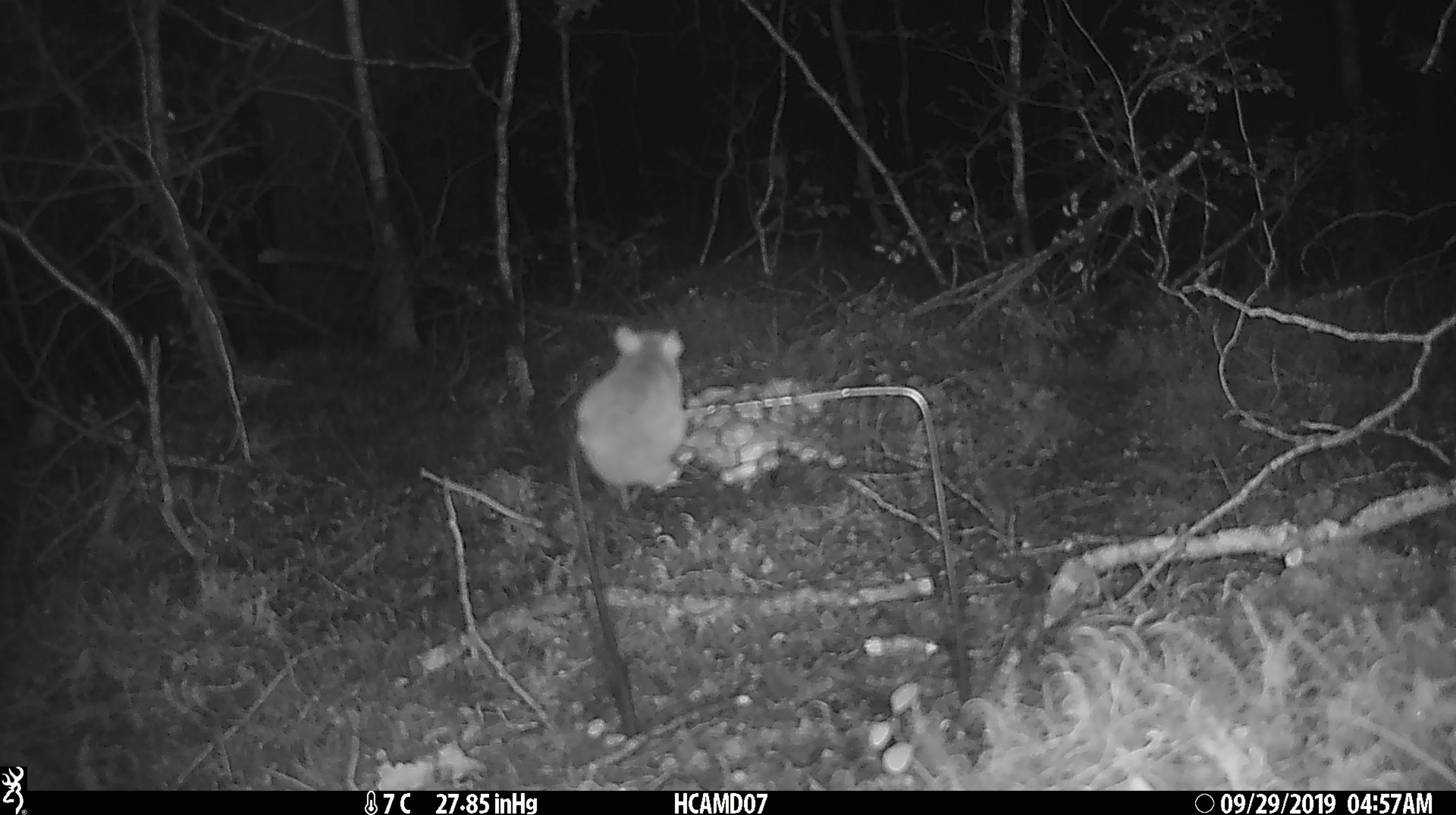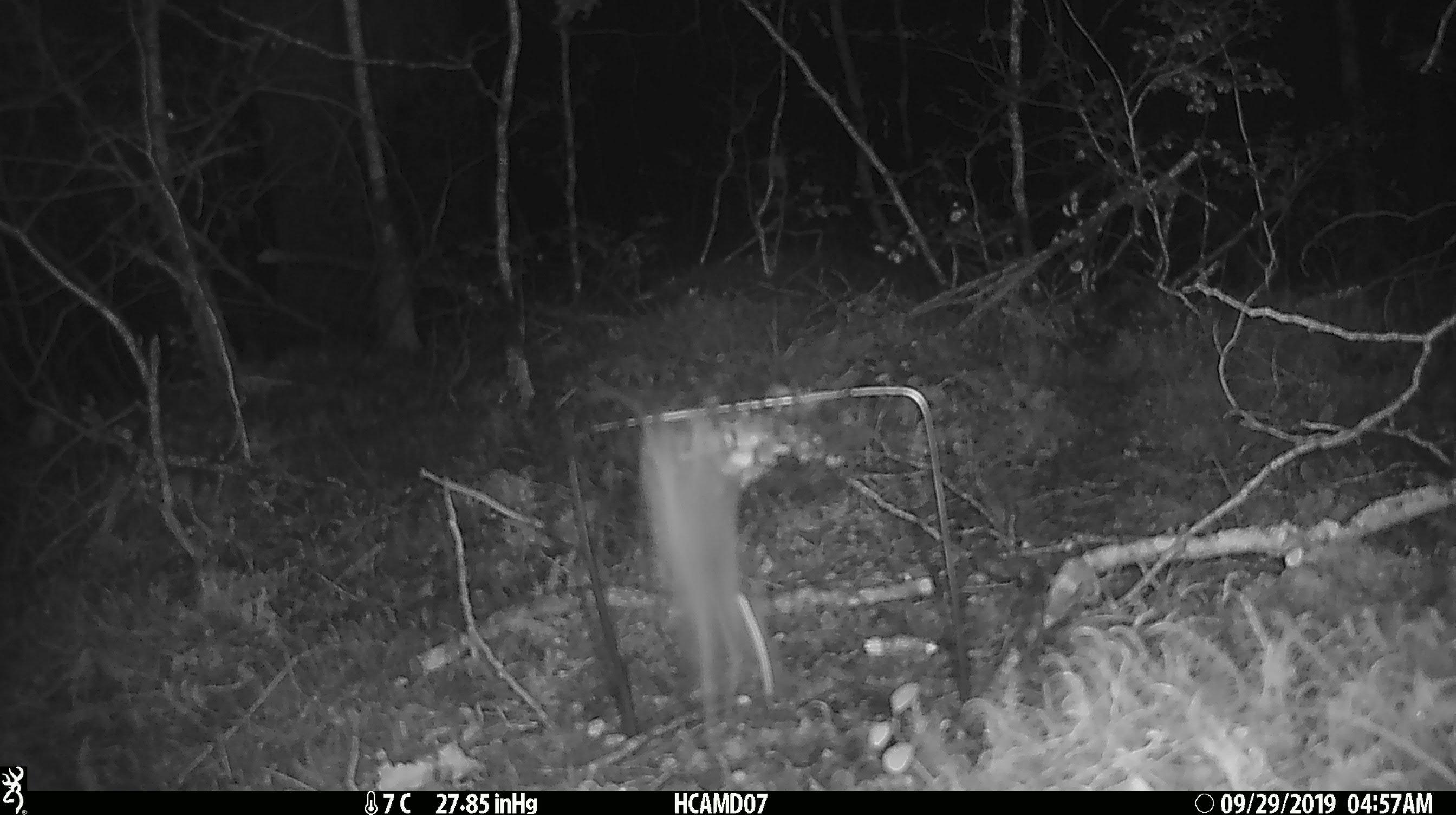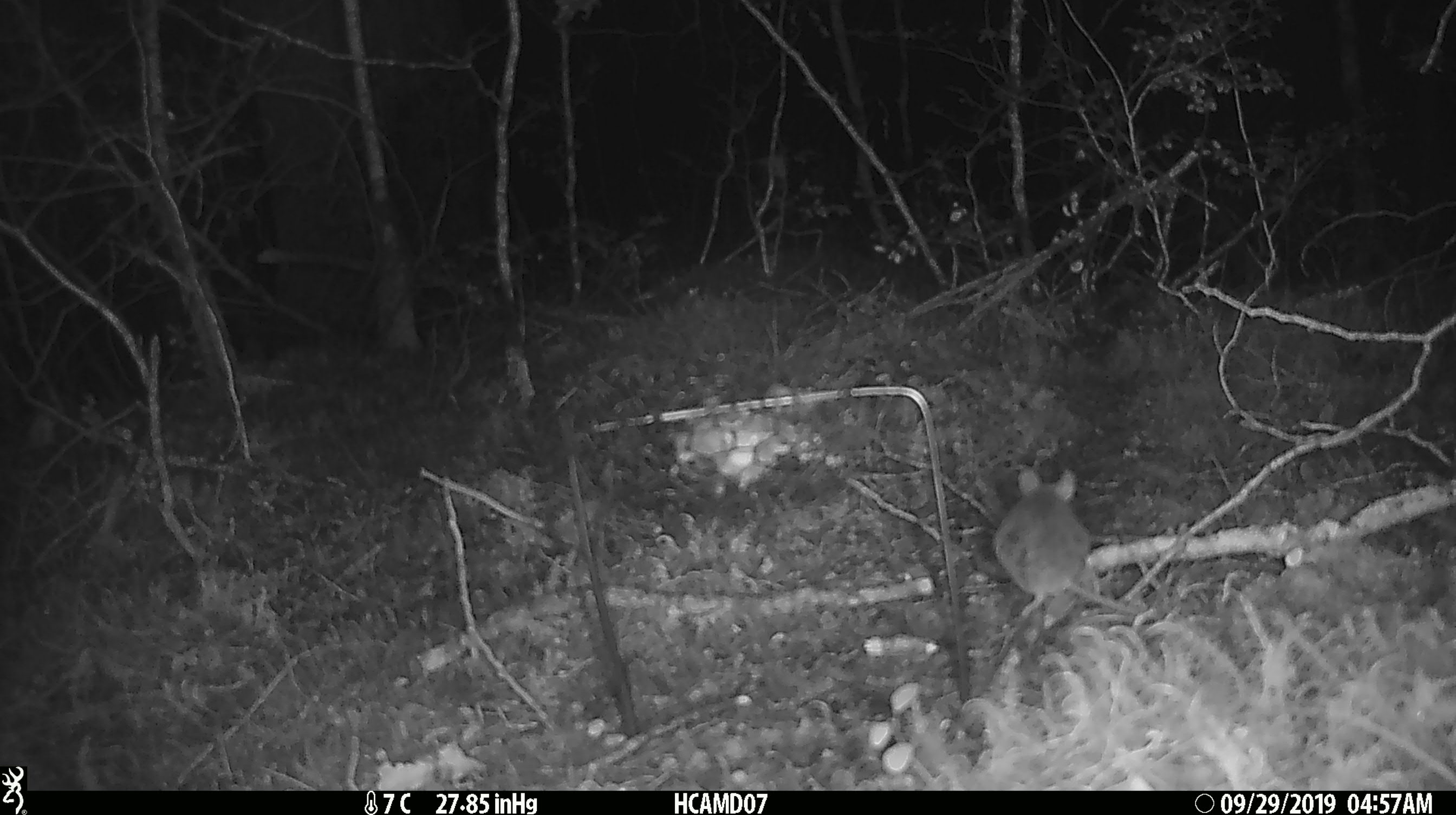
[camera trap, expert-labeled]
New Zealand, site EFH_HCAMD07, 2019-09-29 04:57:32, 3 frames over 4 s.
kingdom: Animalia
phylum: Chordata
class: Mammalia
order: Rodentia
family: Muridae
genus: Mus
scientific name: Mus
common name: mouse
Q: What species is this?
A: Mouse (Mus).